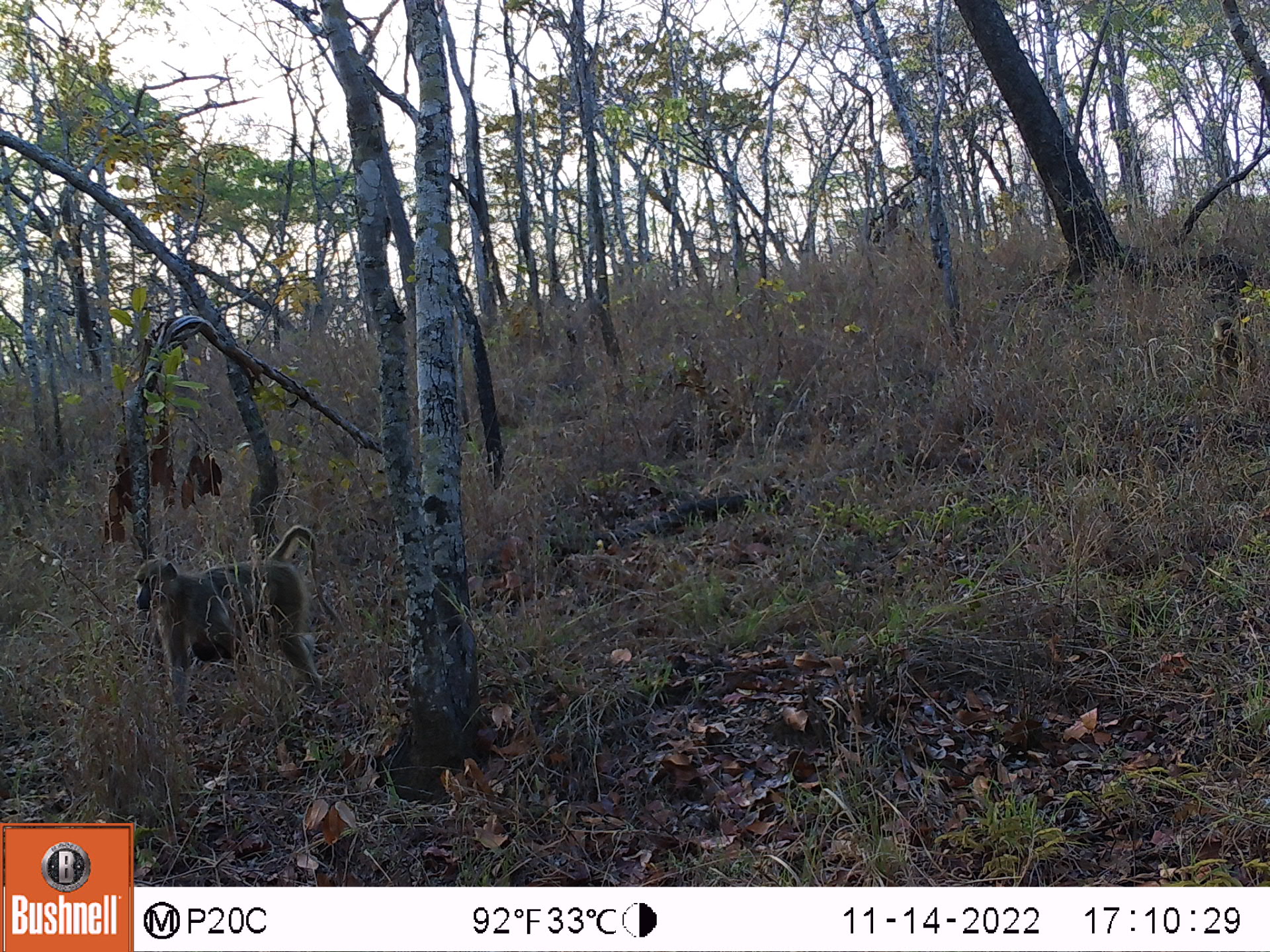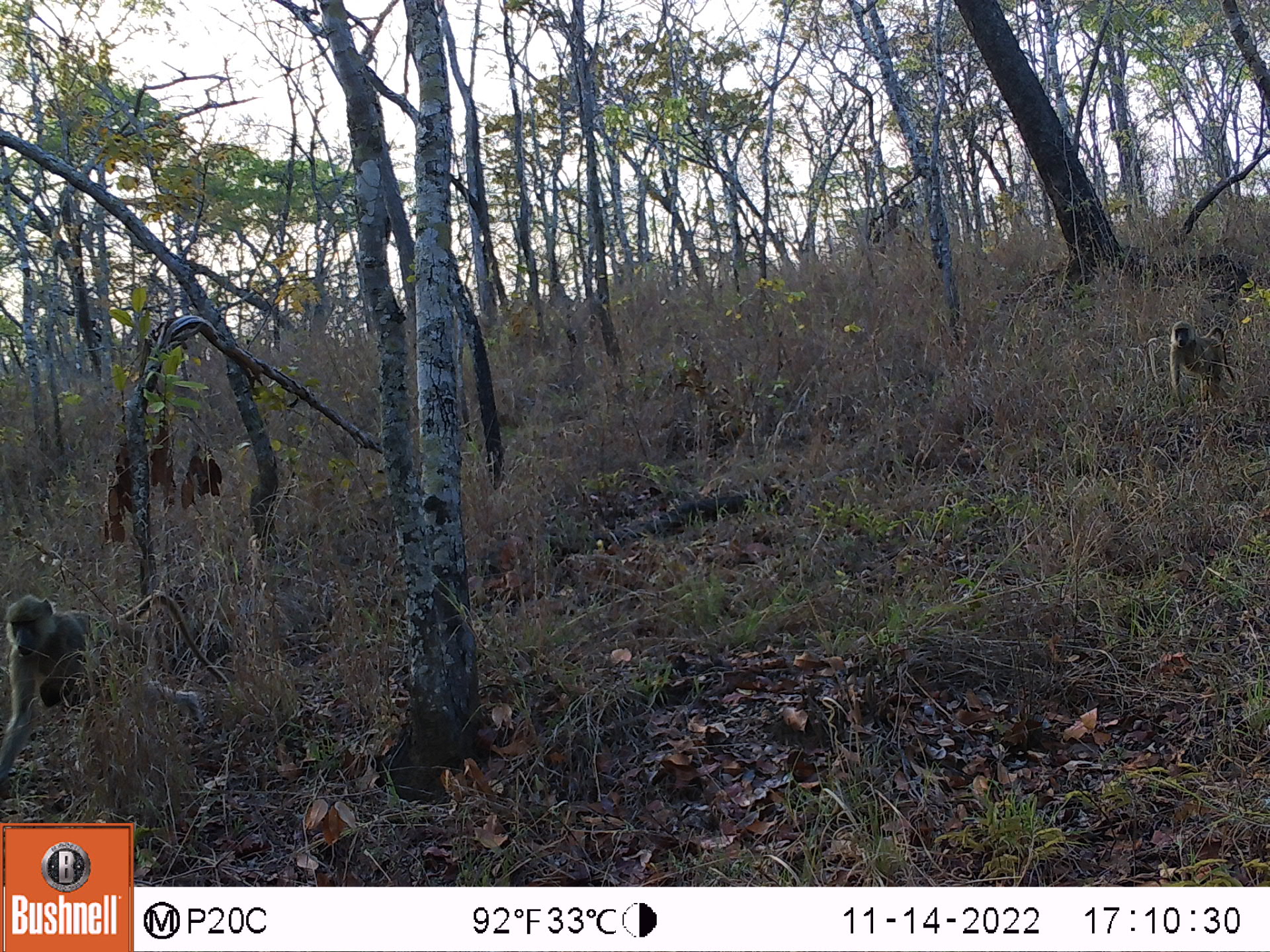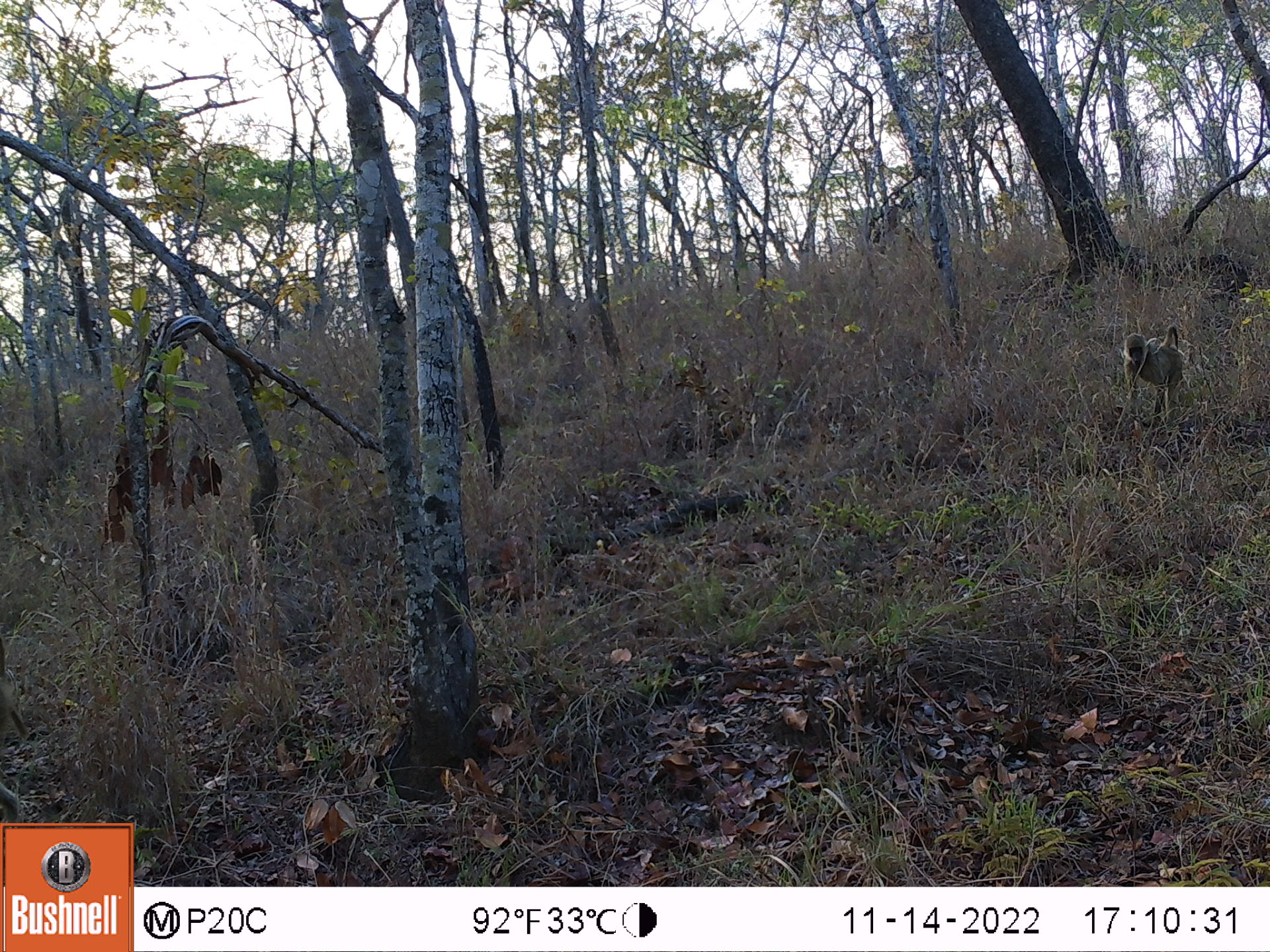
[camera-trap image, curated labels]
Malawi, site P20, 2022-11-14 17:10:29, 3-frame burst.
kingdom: Animalia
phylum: Chordata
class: Mammalia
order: Primates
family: Cercopithecidae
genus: Papio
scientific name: Papio cynocephalus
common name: yellow baboon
Yellow baboon (Papio cynocephalus), count 2.